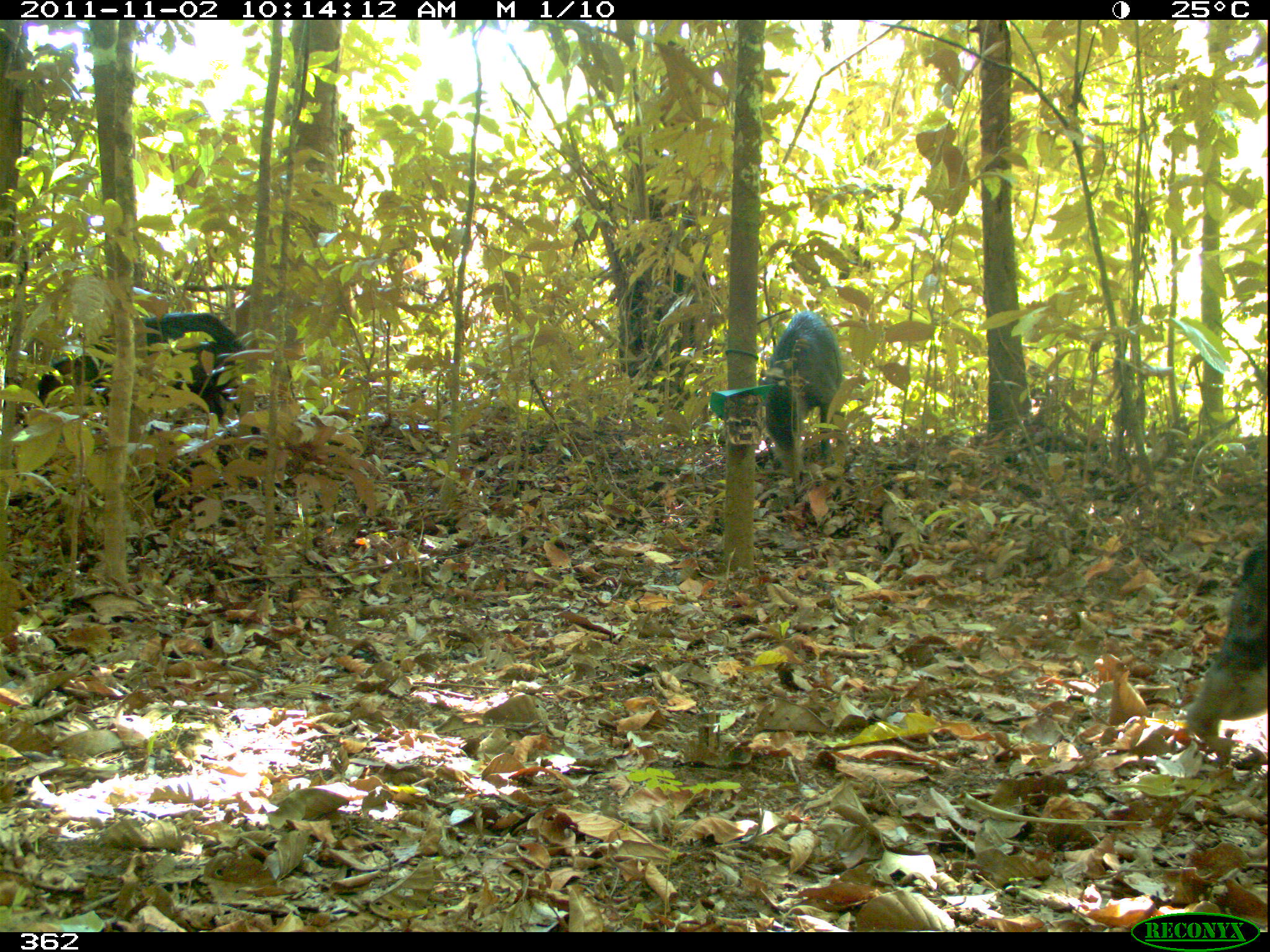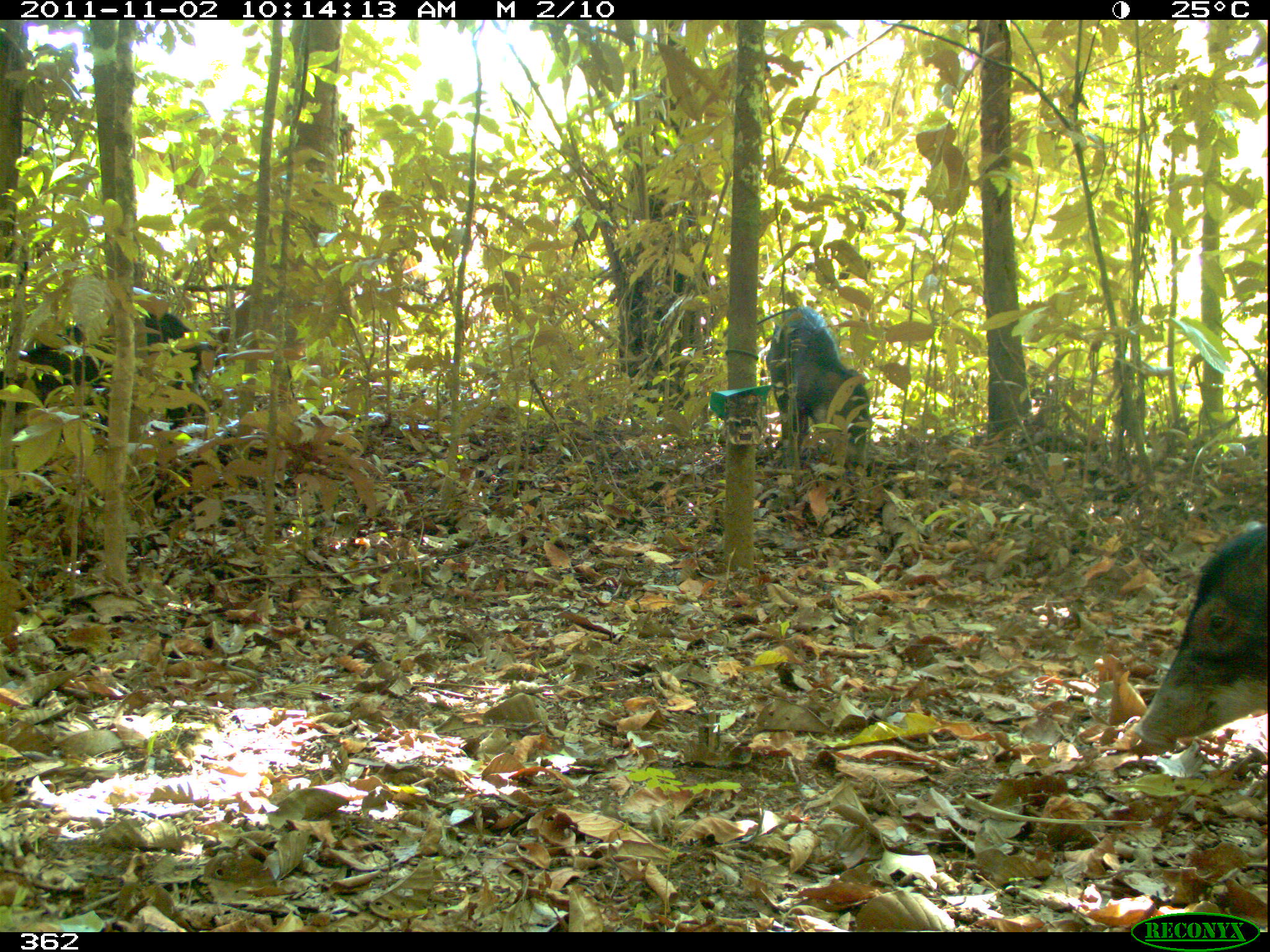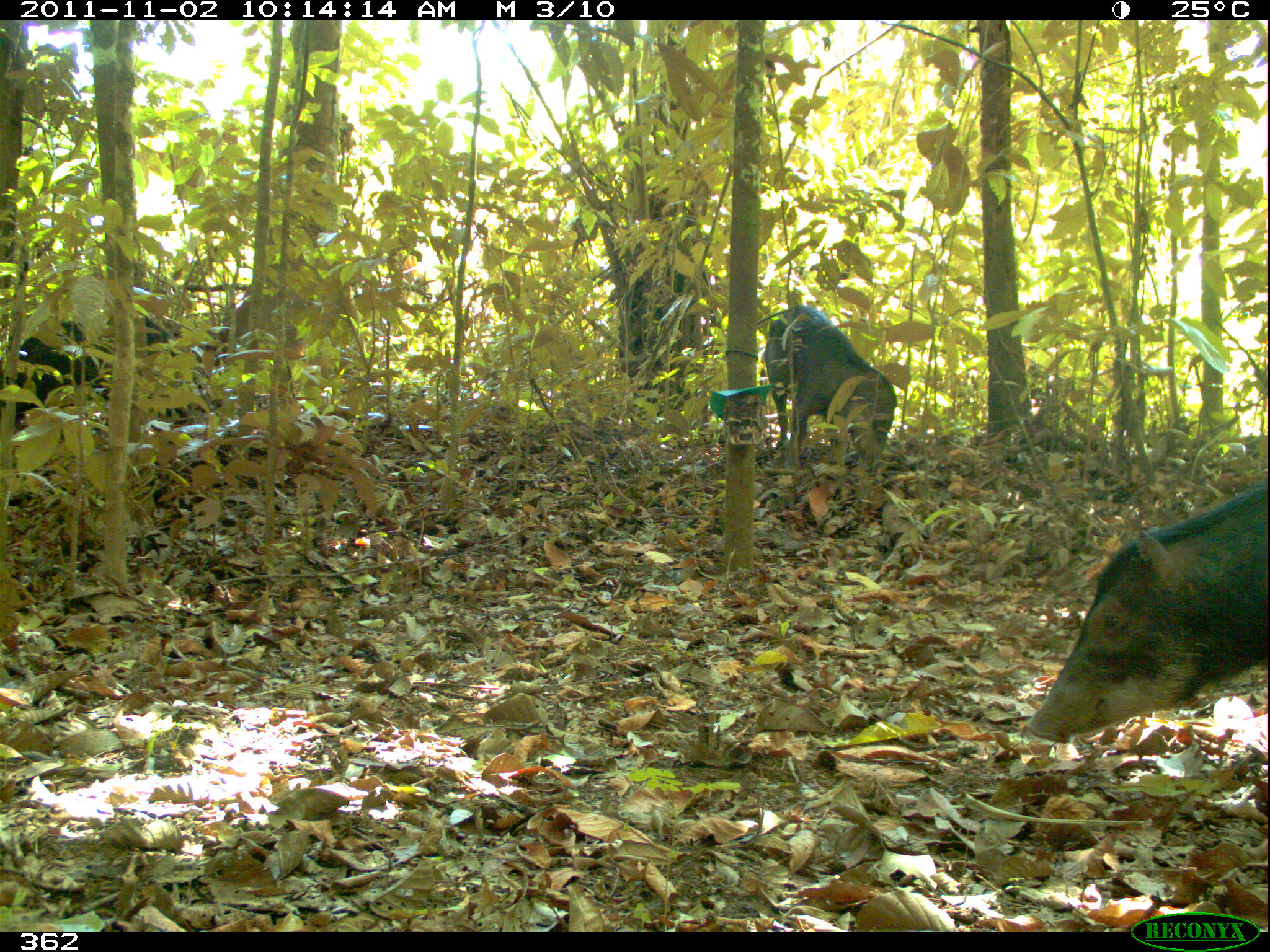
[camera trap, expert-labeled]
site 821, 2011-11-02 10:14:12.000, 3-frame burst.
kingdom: Animalia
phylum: Chordata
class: Mammalia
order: Artiodactyla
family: Tayassuidae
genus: Tayassu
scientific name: Tayassu pecari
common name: white-lipped peccary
Tayassu pecari (white-lipped peccary).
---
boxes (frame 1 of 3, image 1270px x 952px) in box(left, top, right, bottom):
tayassu pecari: box(37, 304, 256, 433); box(1185, 529, 1270, 748); box(752, 301, 844, 477)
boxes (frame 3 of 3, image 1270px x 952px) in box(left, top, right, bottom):
tayassu pecari: box(1022, 475, 1270, 748); box(762, 297, 900, 465); box(10, 308, 181, 427)